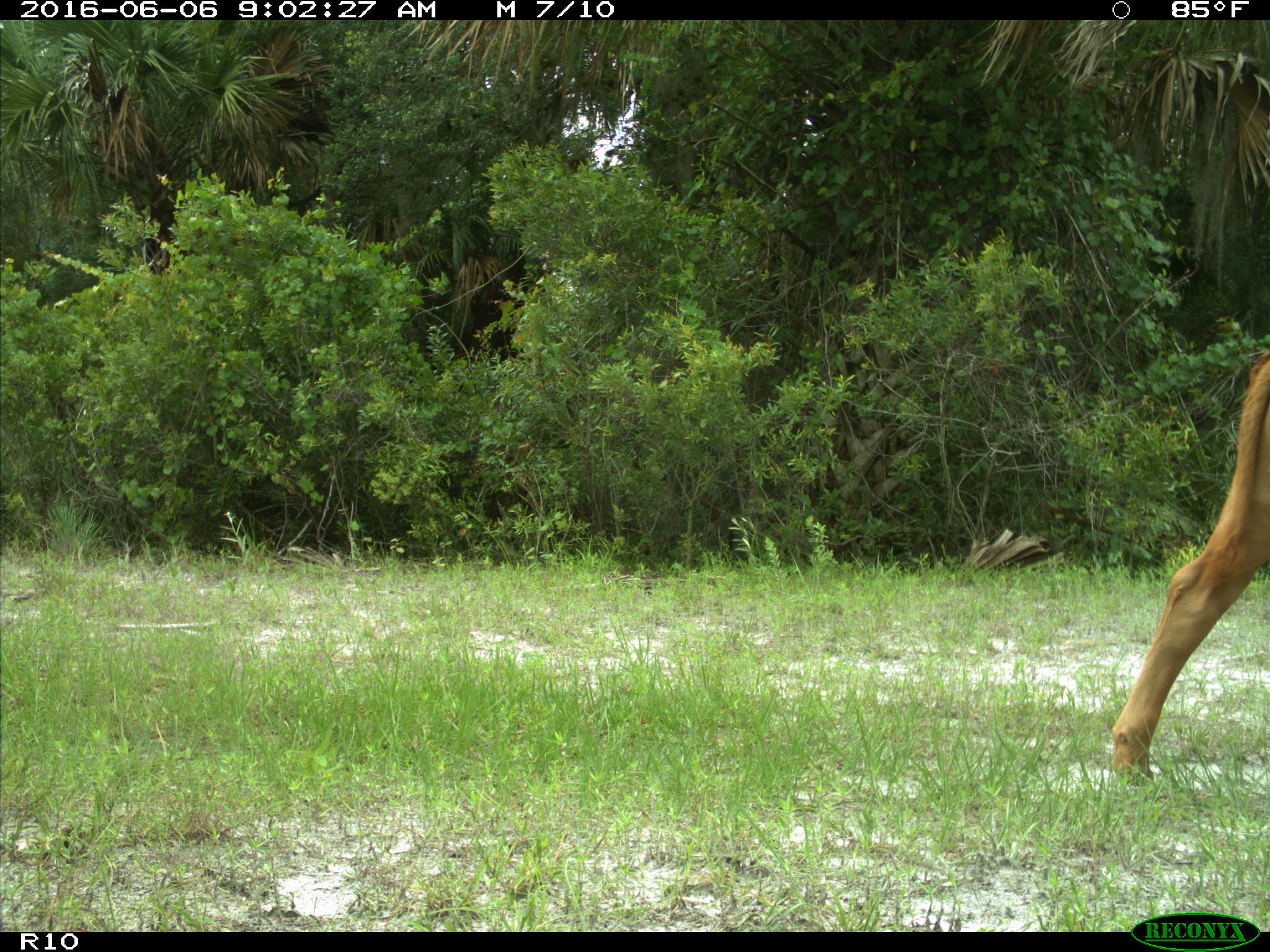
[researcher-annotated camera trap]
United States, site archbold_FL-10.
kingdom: Animalia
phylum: Chordata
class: Mammalia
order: Artiodactyla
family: Bovidae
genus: Bos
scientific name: Bos taurus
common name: domestic cow